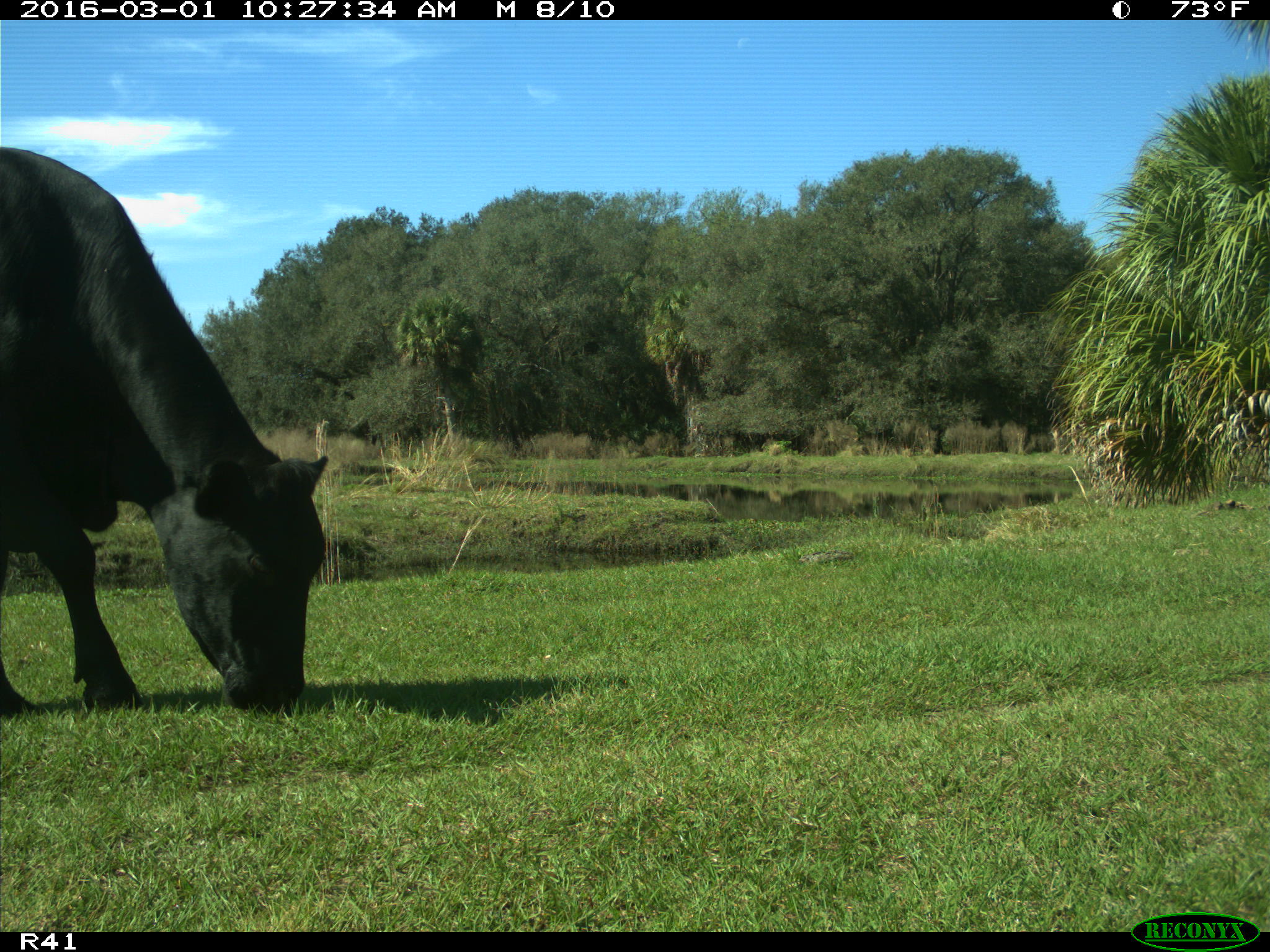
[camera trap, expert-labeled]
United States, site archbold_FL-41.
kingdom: Animalia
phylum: Chordata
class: Mammalia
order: Artiodactyla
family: Bovidae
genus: Bos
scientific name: Bos taurus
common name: domestic cow